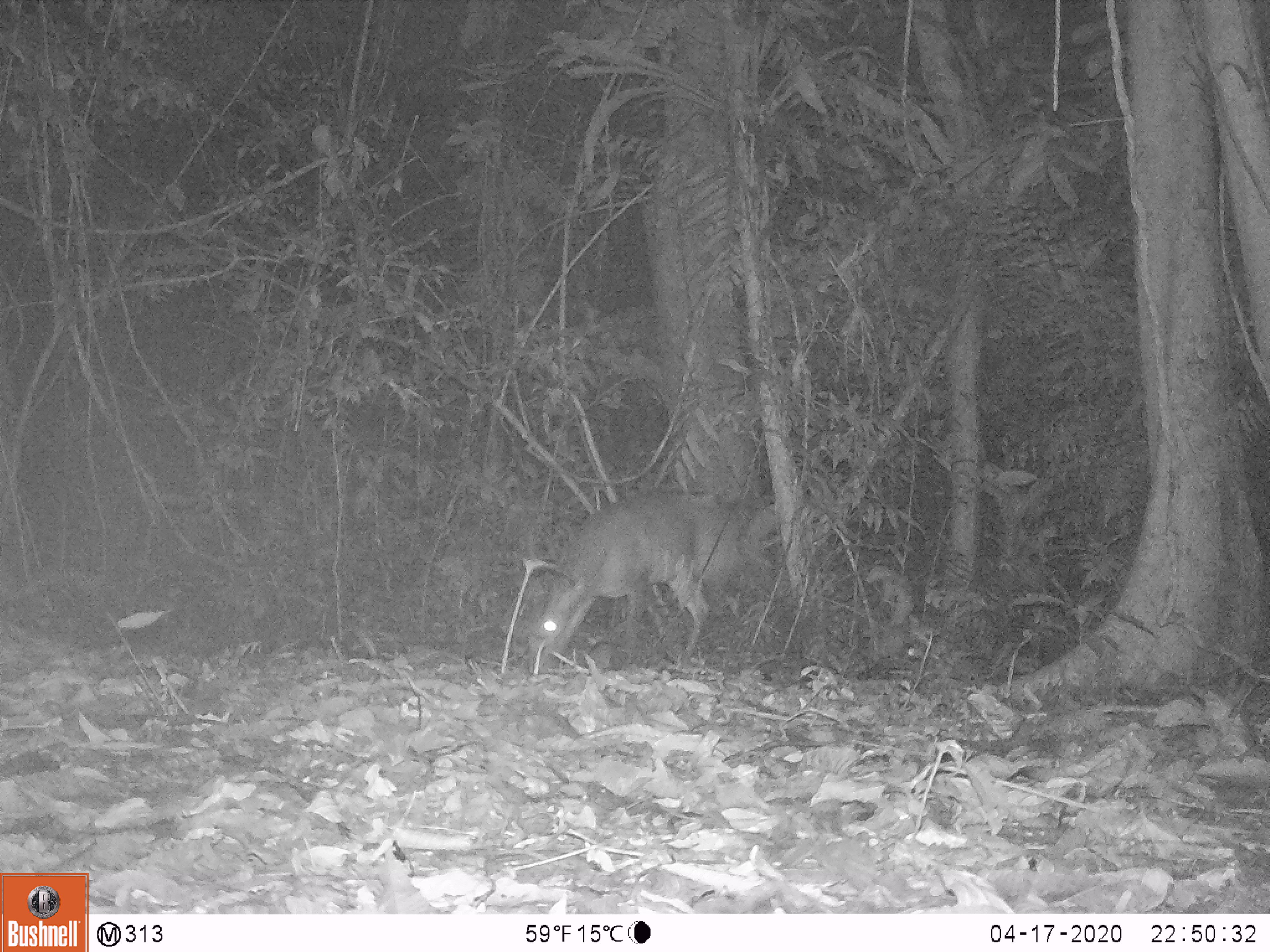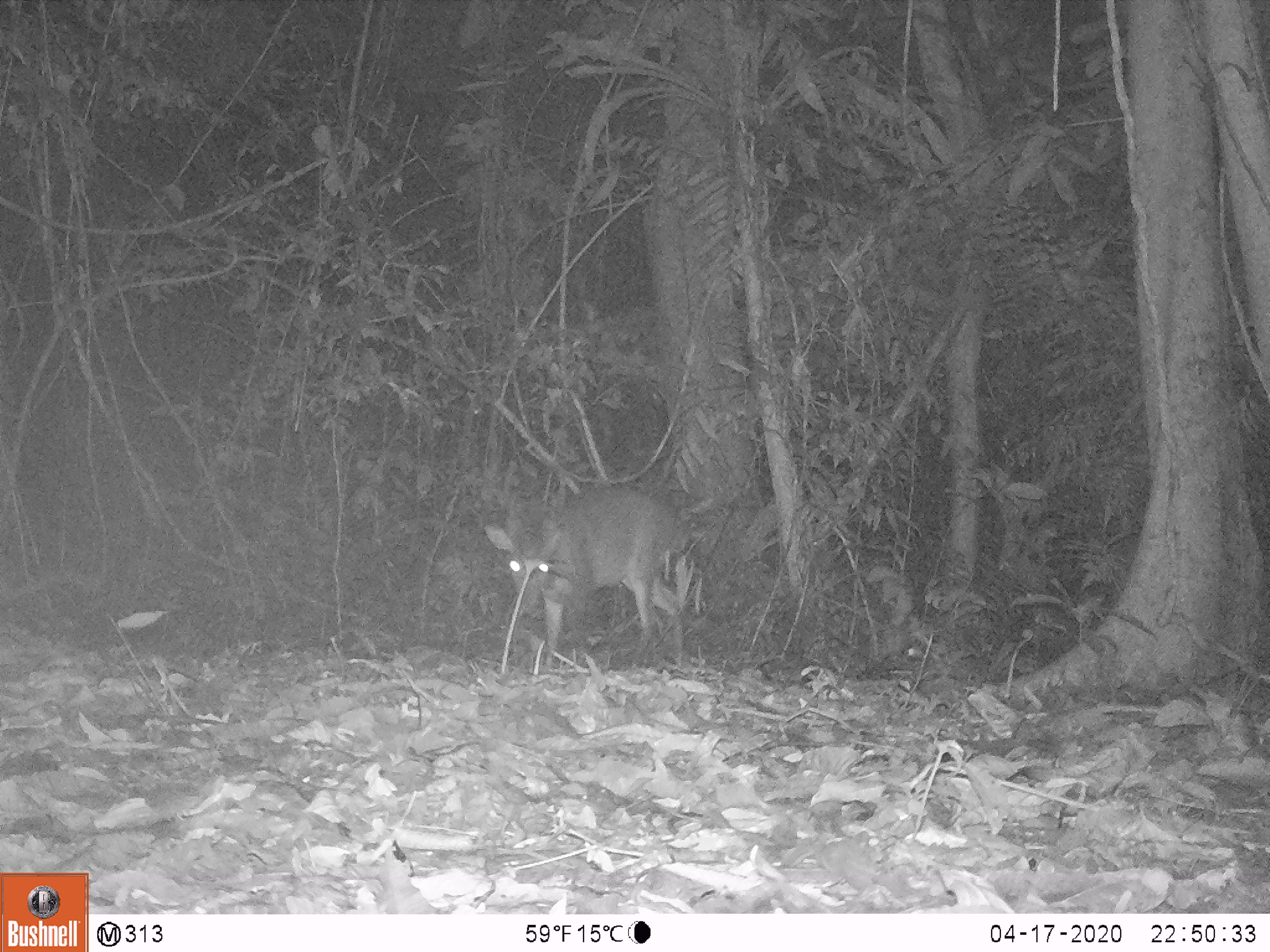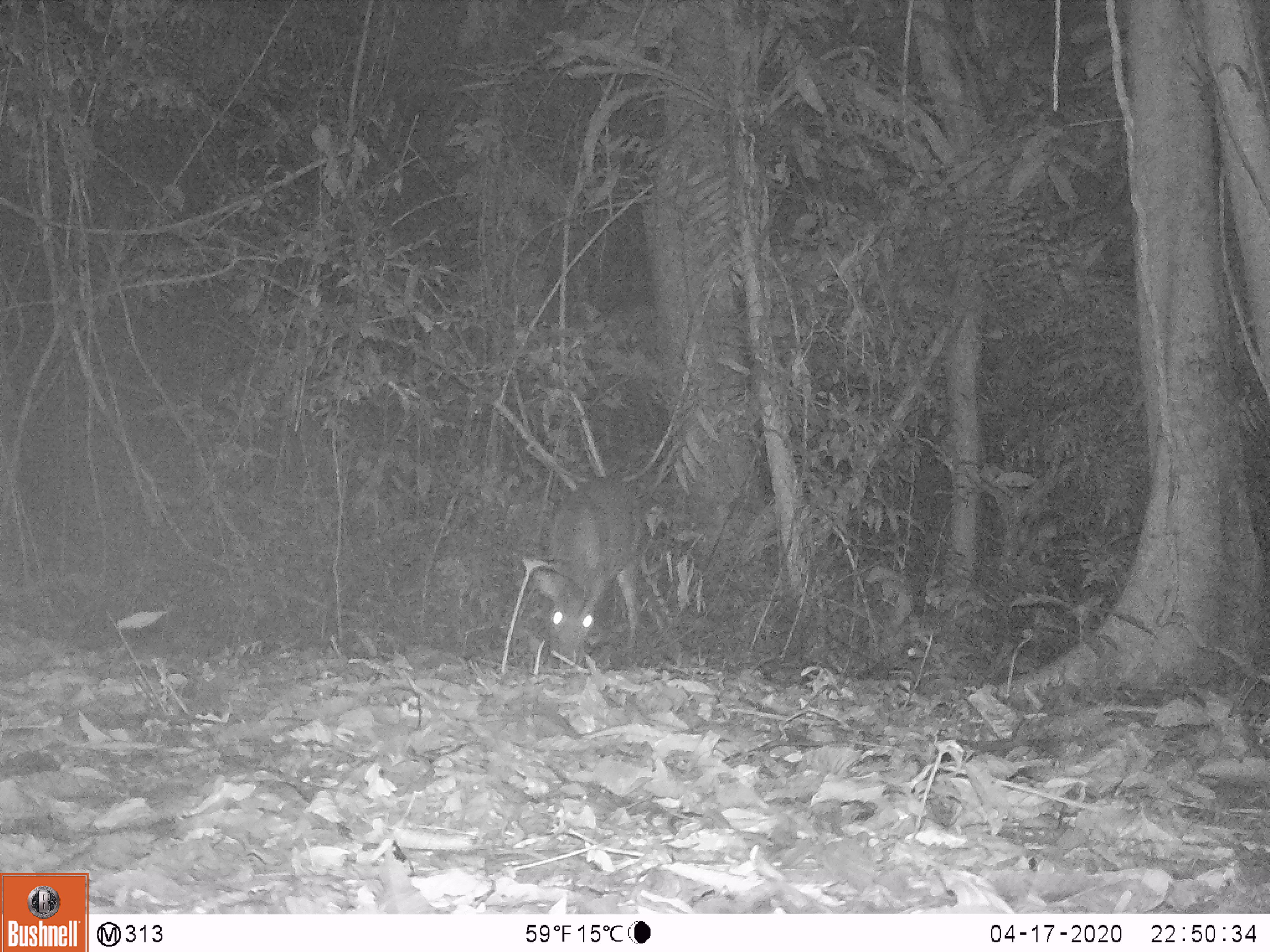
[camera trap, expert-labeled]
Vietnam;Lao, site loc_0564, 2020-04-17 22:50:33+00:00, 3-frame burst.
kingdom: Animalia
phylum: Chordata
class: Mammalia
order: Artiodactyla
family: Cervidae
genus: Muntiacus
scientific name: Muntiacus vuquangensis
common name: large-antlered muntjac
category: large antlered muntjac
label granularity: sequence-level